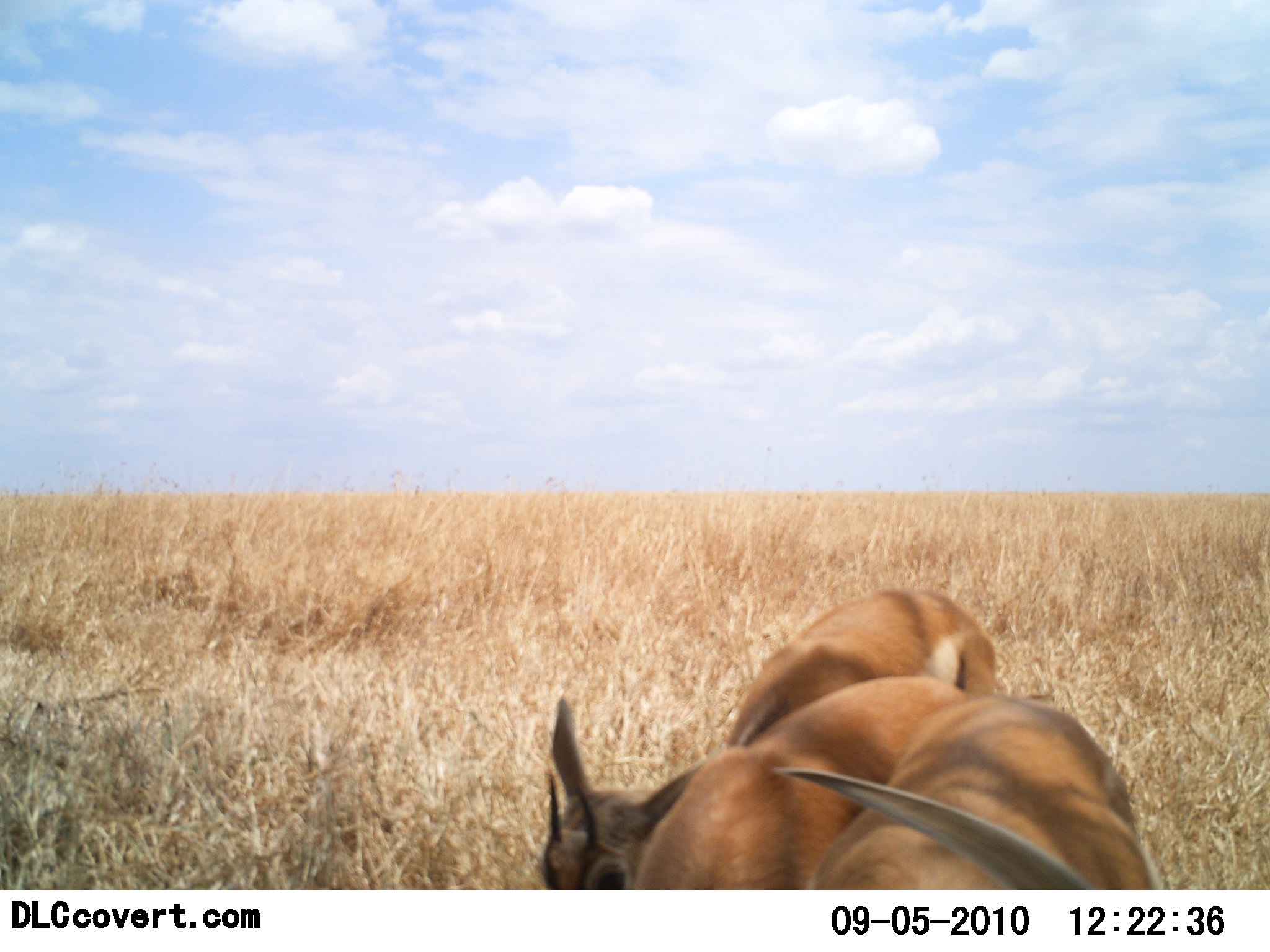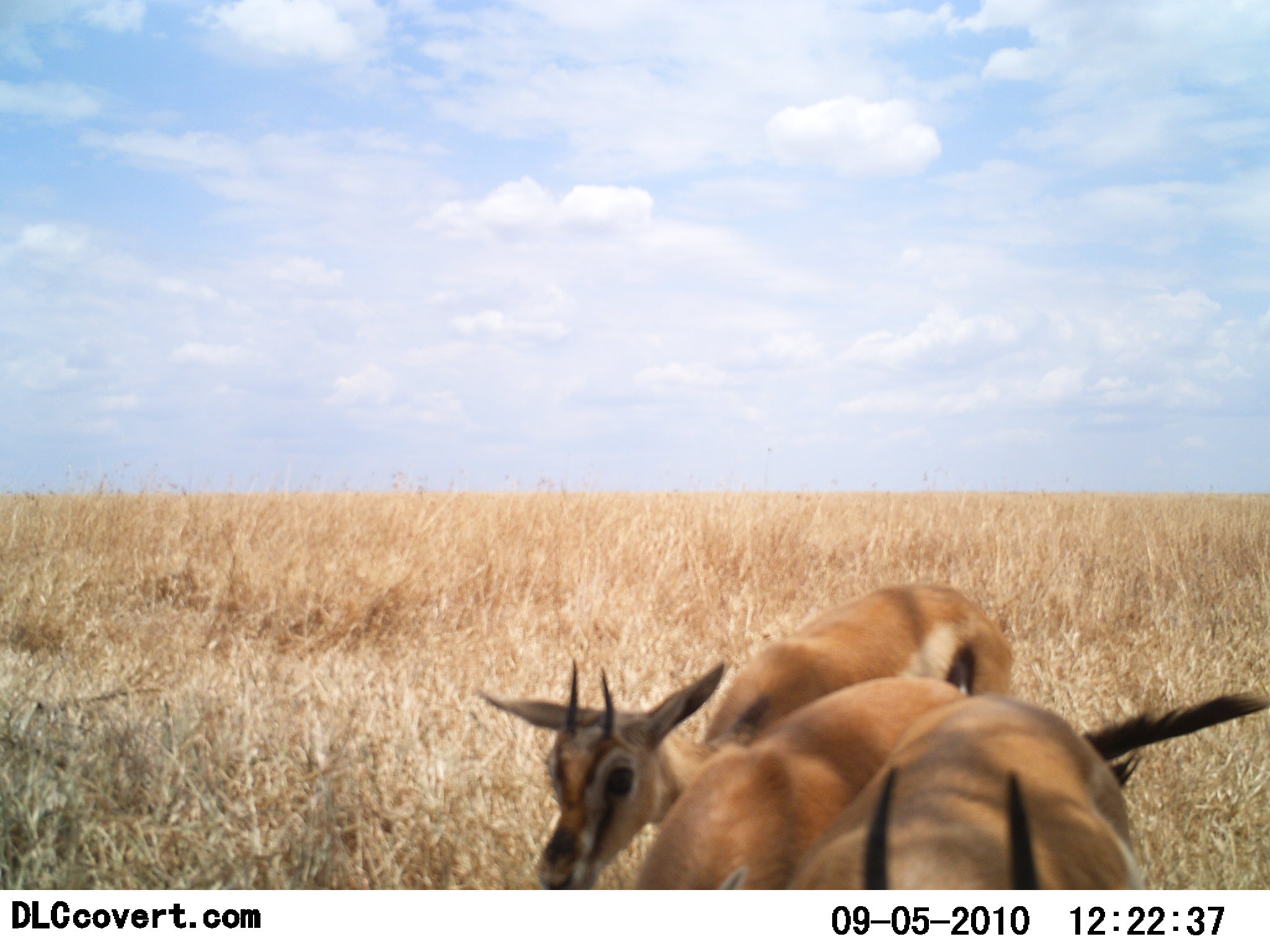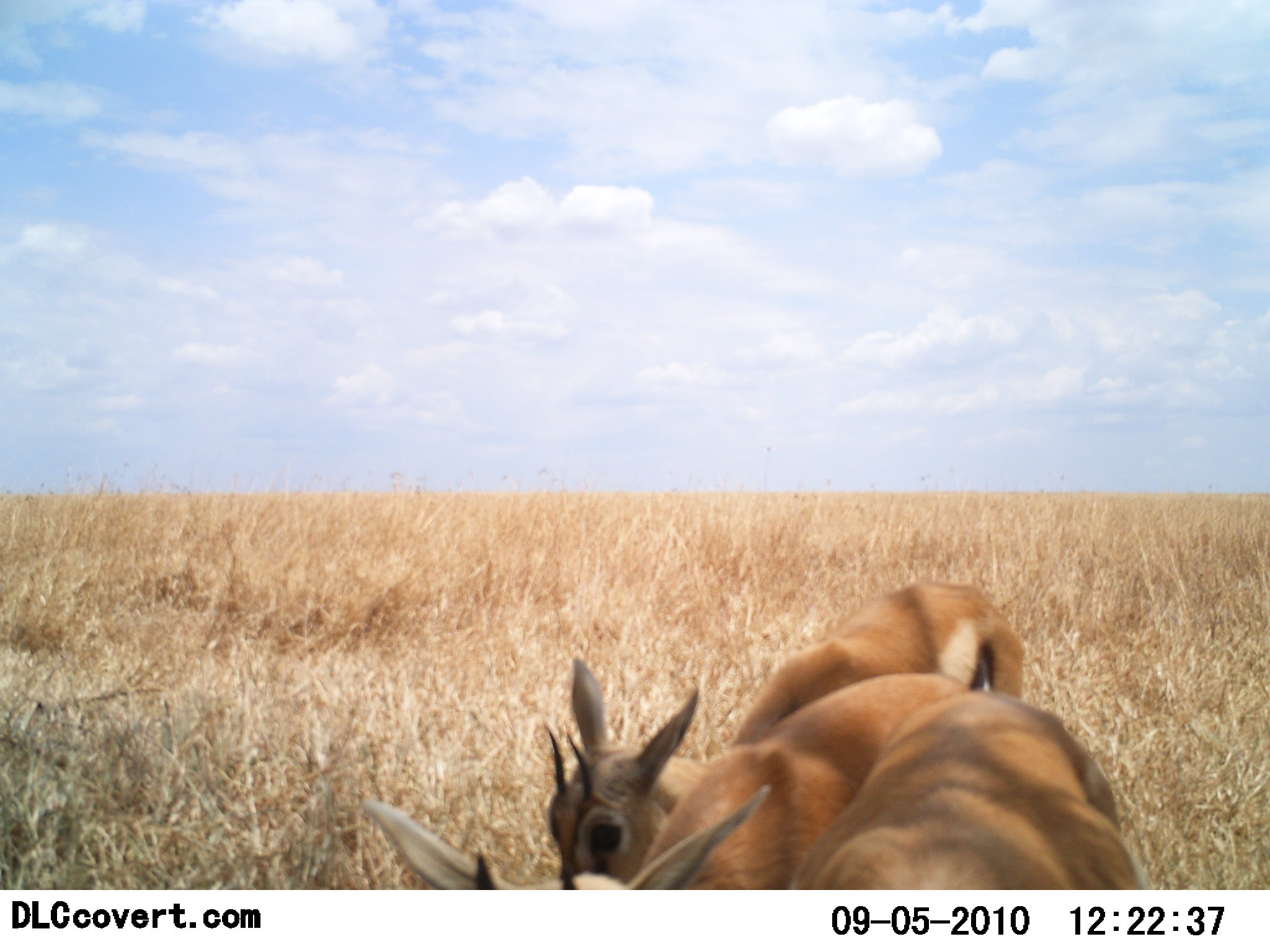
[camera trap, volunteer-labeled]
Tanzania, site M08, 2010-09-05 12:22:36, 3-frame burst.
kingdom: Animalia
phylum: Chordata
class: Mammalia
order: Artiodactyla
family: Bovidae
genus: Eudorcas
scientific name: Eudorcas thomsonii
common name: thomson's gazelle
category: gazellethomsons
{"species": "gazellethomsons (thomson's gazelle) (Eudorcas thomsonii)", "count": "3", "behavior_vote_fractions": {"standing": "42%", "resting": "0%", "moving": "8%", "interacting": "0%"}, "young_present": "17%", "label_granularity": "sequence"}